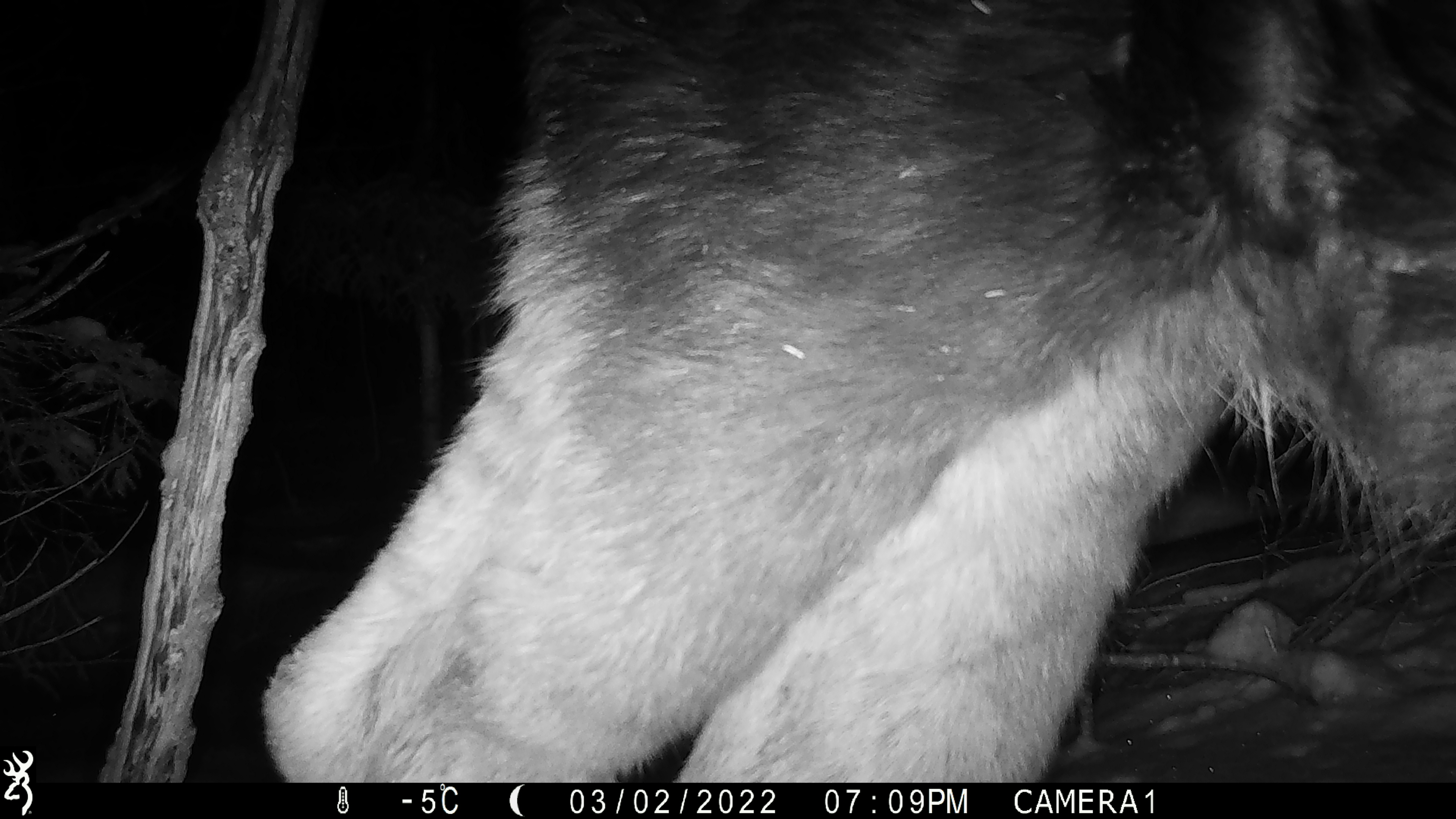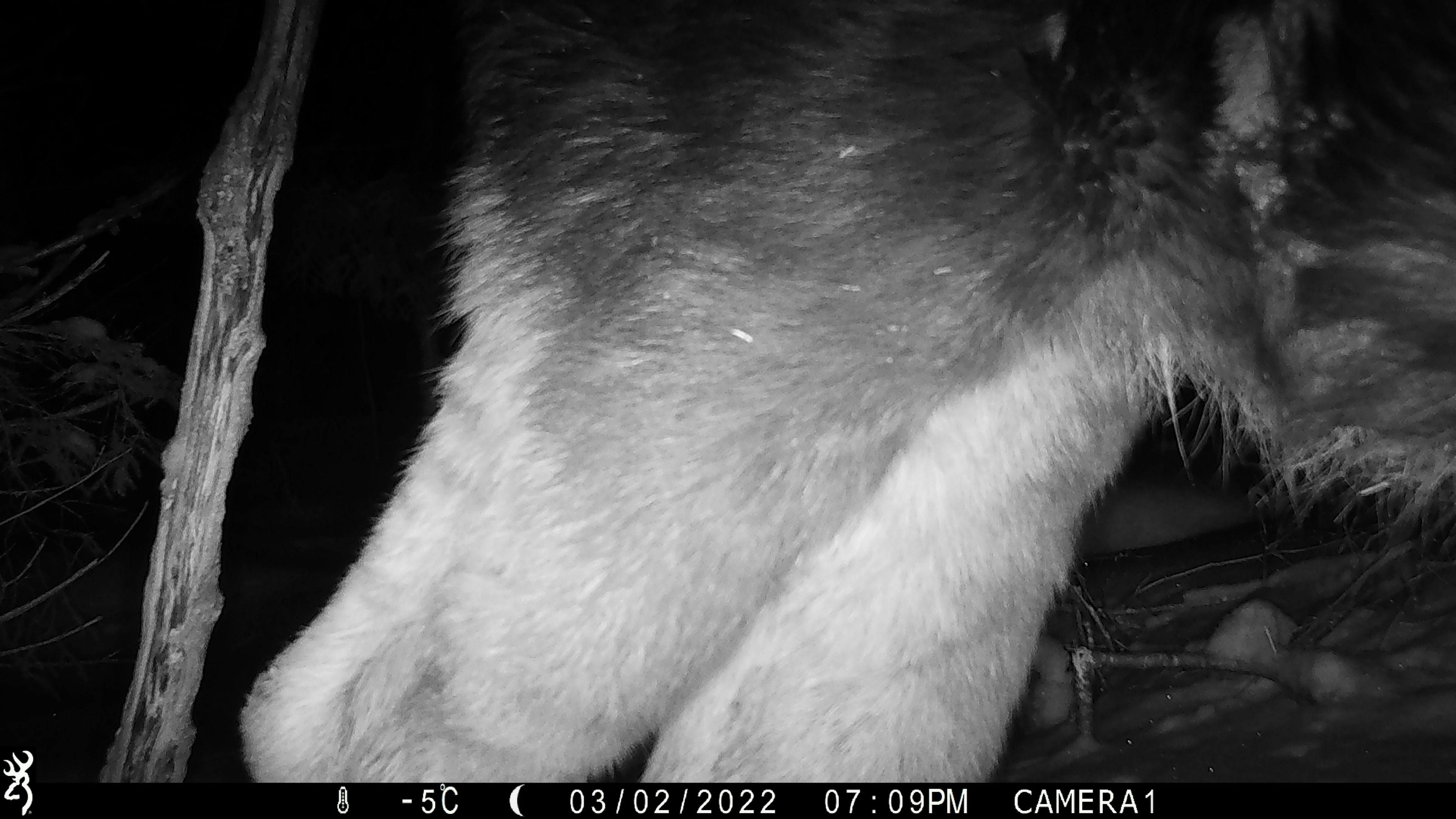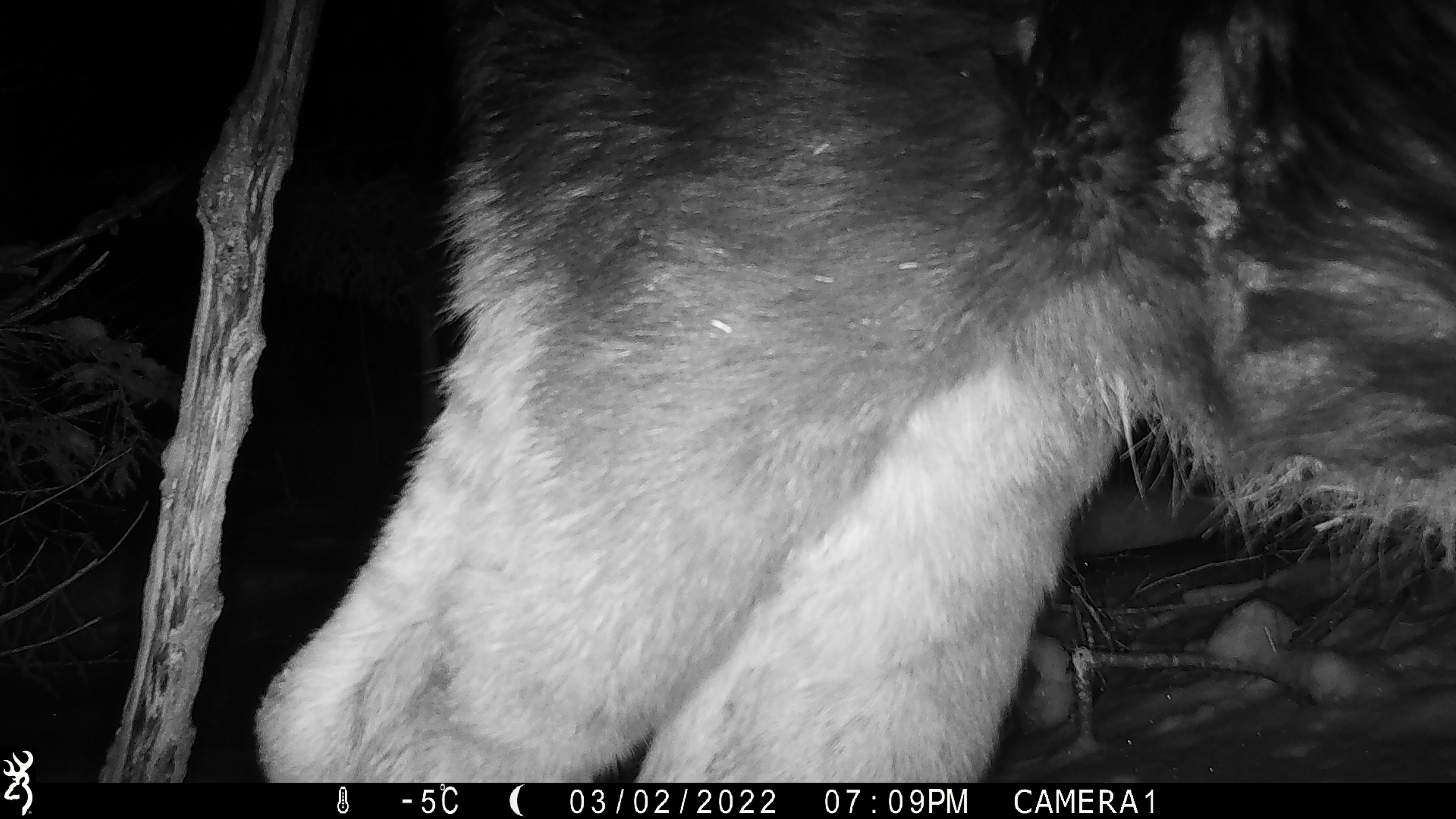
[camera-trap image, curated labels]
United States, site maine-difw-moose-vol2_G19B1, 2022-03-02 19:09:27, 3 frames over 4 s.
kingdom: Animalia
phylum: Chordata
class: Mammalia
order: Artiodactyla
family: Cervidae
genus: Alces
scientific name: Alces alces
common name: moose